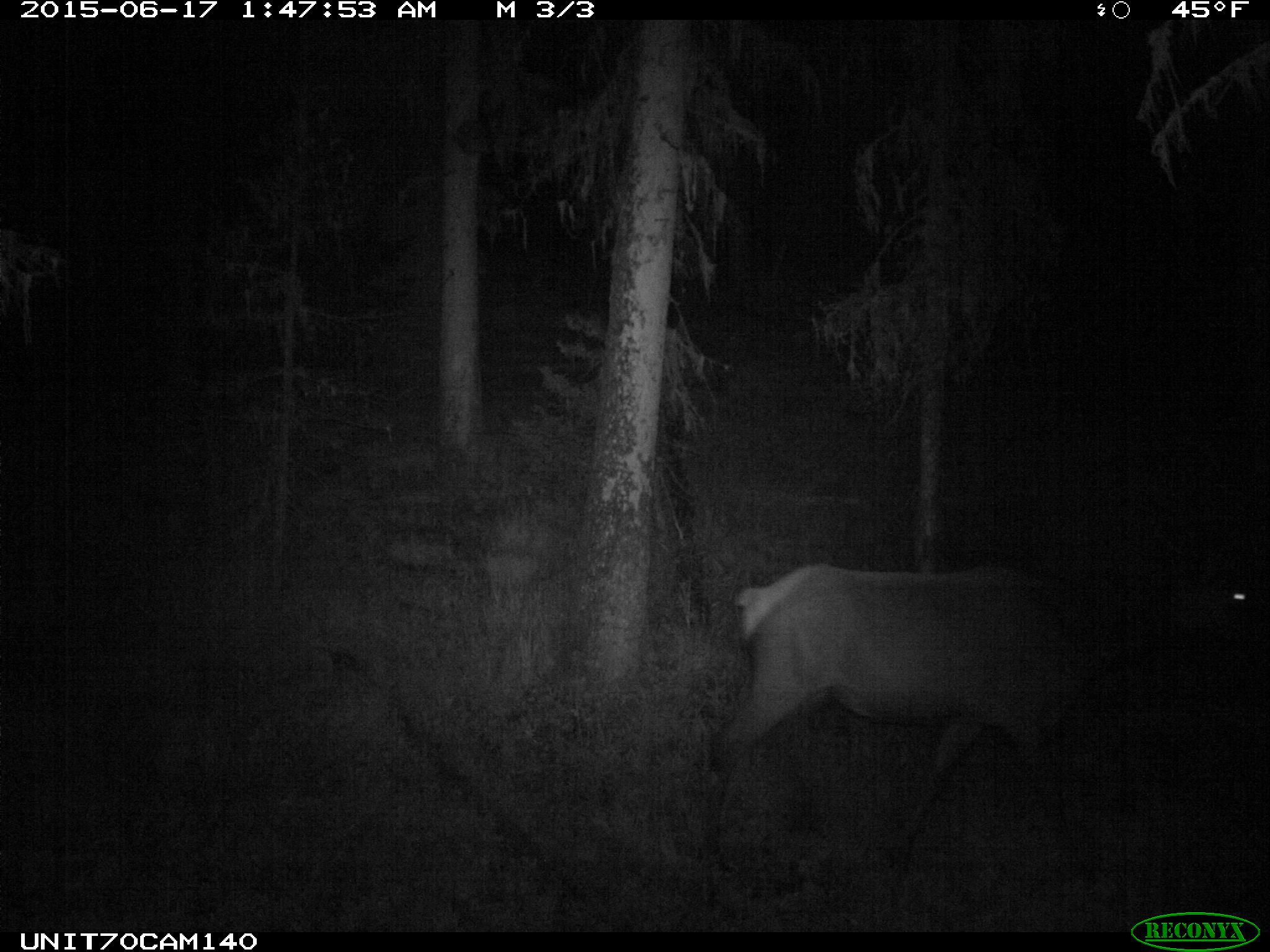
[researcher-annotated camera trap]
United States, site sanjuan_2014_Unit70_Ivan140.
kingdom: Animalia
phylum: Chordata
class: Mammalia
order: Artiodactyla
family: Cervidae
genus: Cervus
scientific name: Cervus elaphus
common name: red deer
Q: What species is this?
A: Cervus elaphus (red deer).